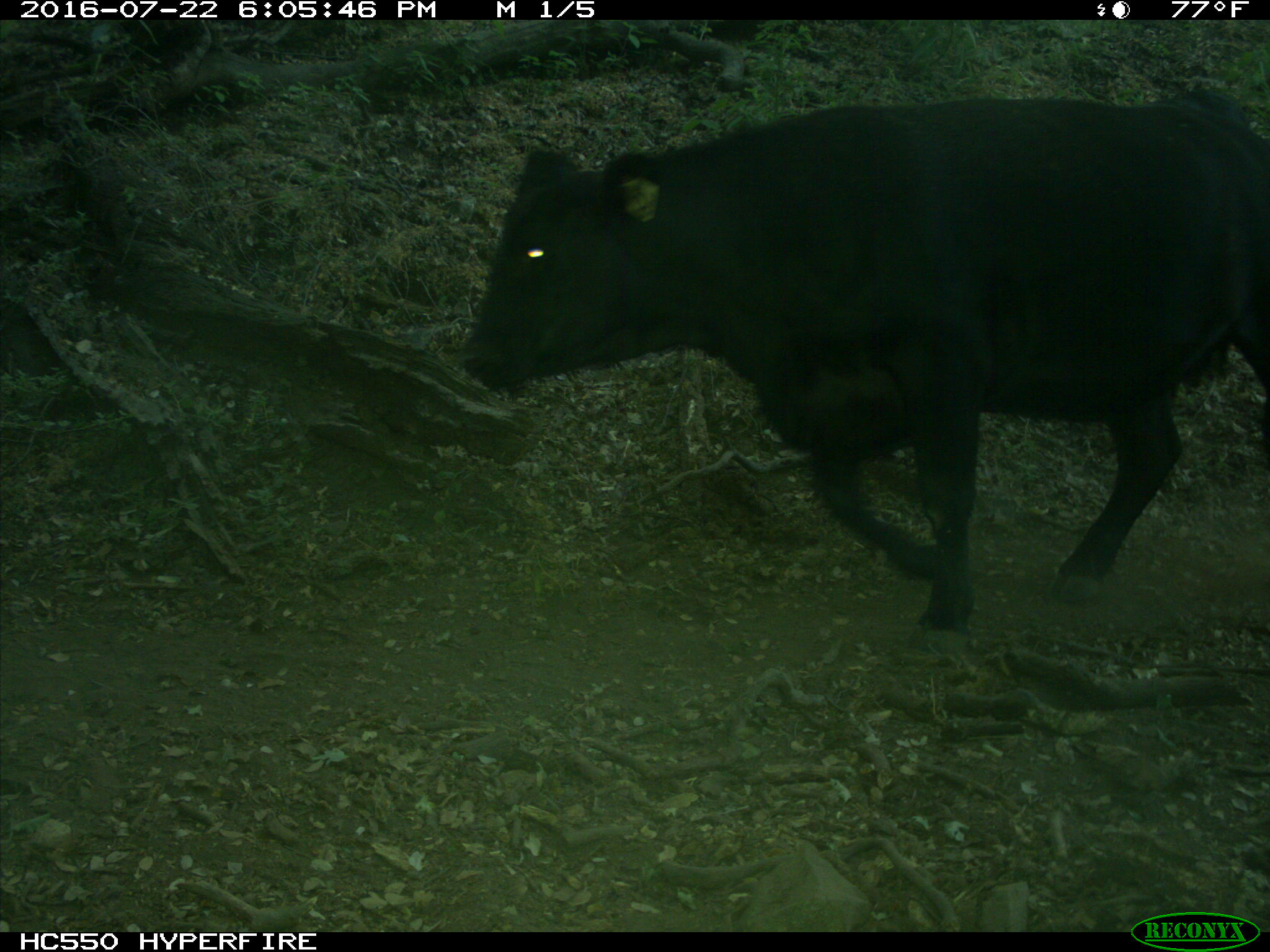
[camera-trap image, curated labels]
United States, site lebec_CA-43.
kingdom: Animalia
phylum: Chordata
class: Mammalia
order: Artiodactyla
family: Bovidae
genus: Bos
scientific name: Bos taurus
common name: domestic cow